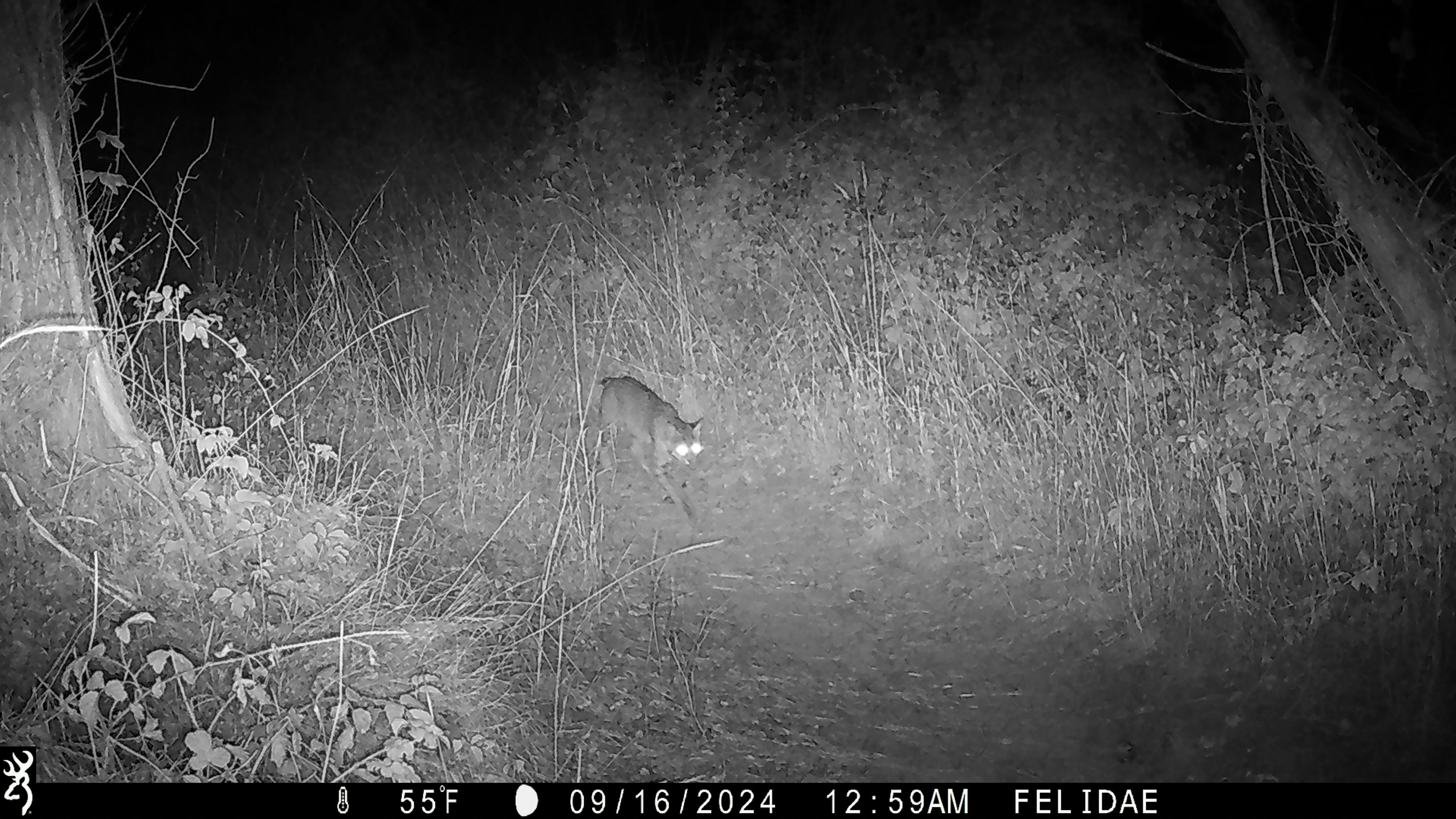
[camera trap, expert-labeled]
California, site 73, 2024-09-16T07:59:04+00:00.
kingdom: Animalia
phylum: Chordata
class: Mammalia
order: Carnivora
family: Felidae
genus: Lynx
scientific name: Lynx rufus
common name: bobcat